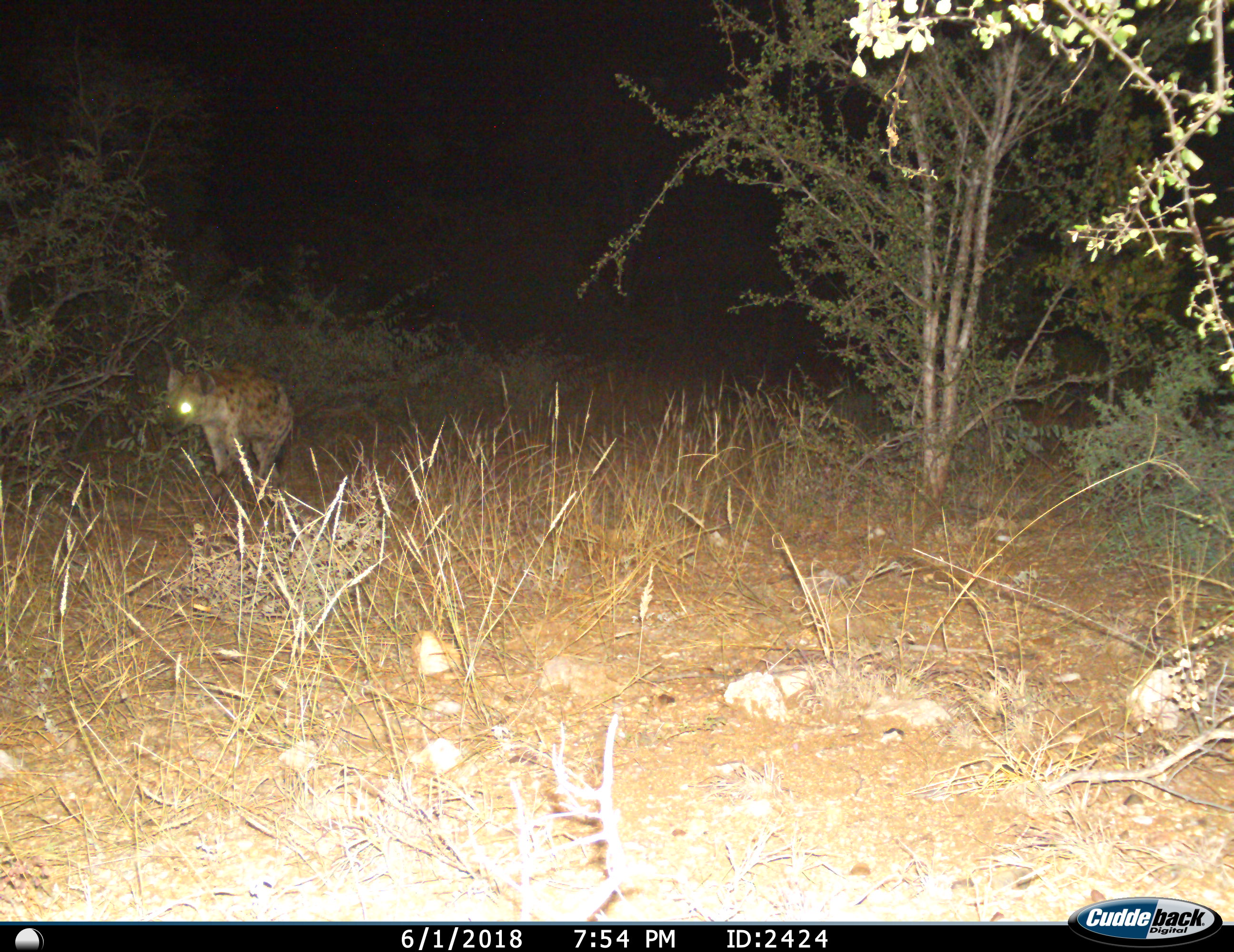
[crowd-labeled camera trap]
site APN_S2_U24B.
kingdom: Animalia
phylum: Chordata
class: Mammalia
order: Carnivora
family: Hyaenidae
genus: Crocuta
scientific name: Crocuta crocuta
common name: spotted hyena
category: hyenaspotted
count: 1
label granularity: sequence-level